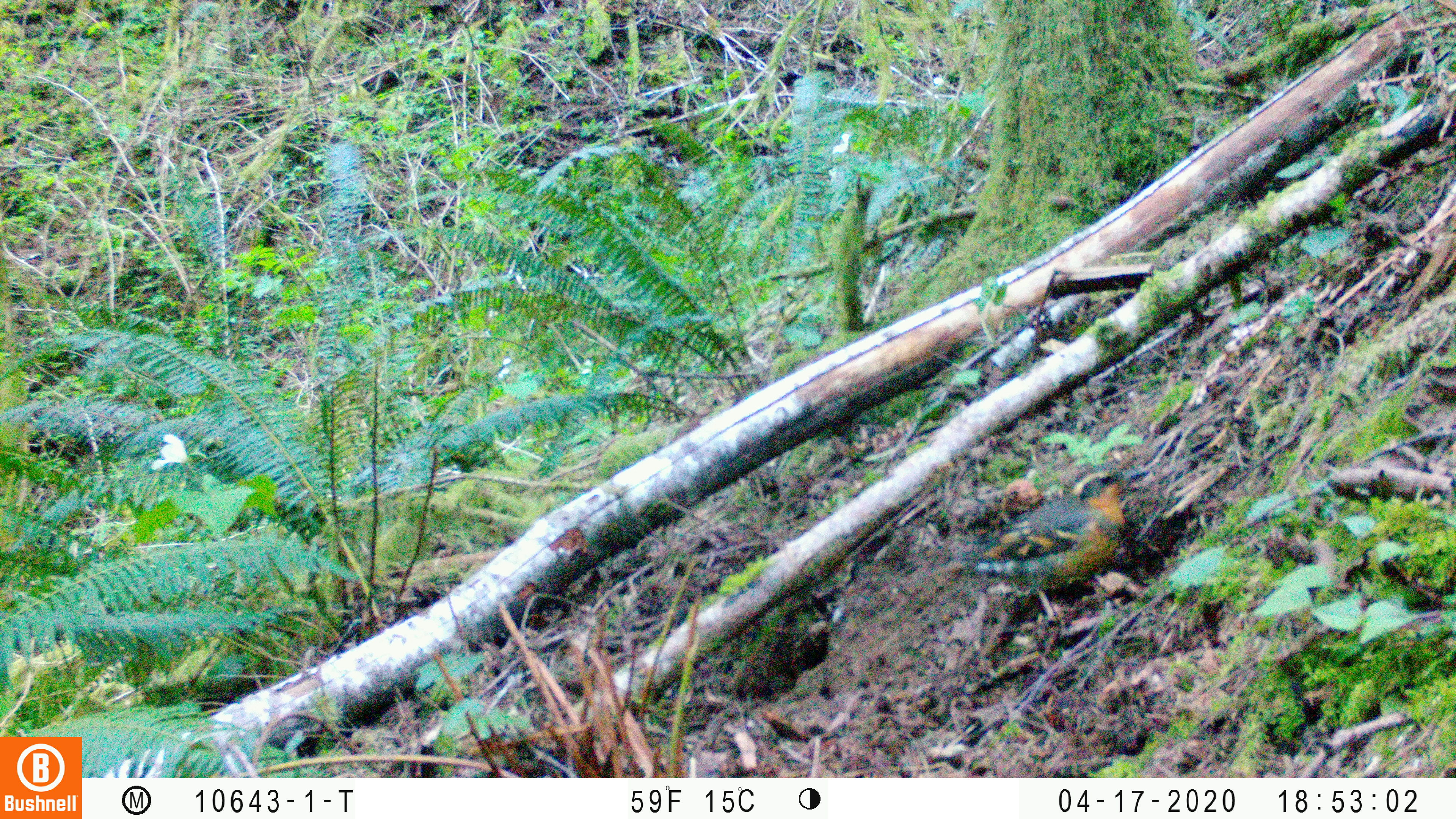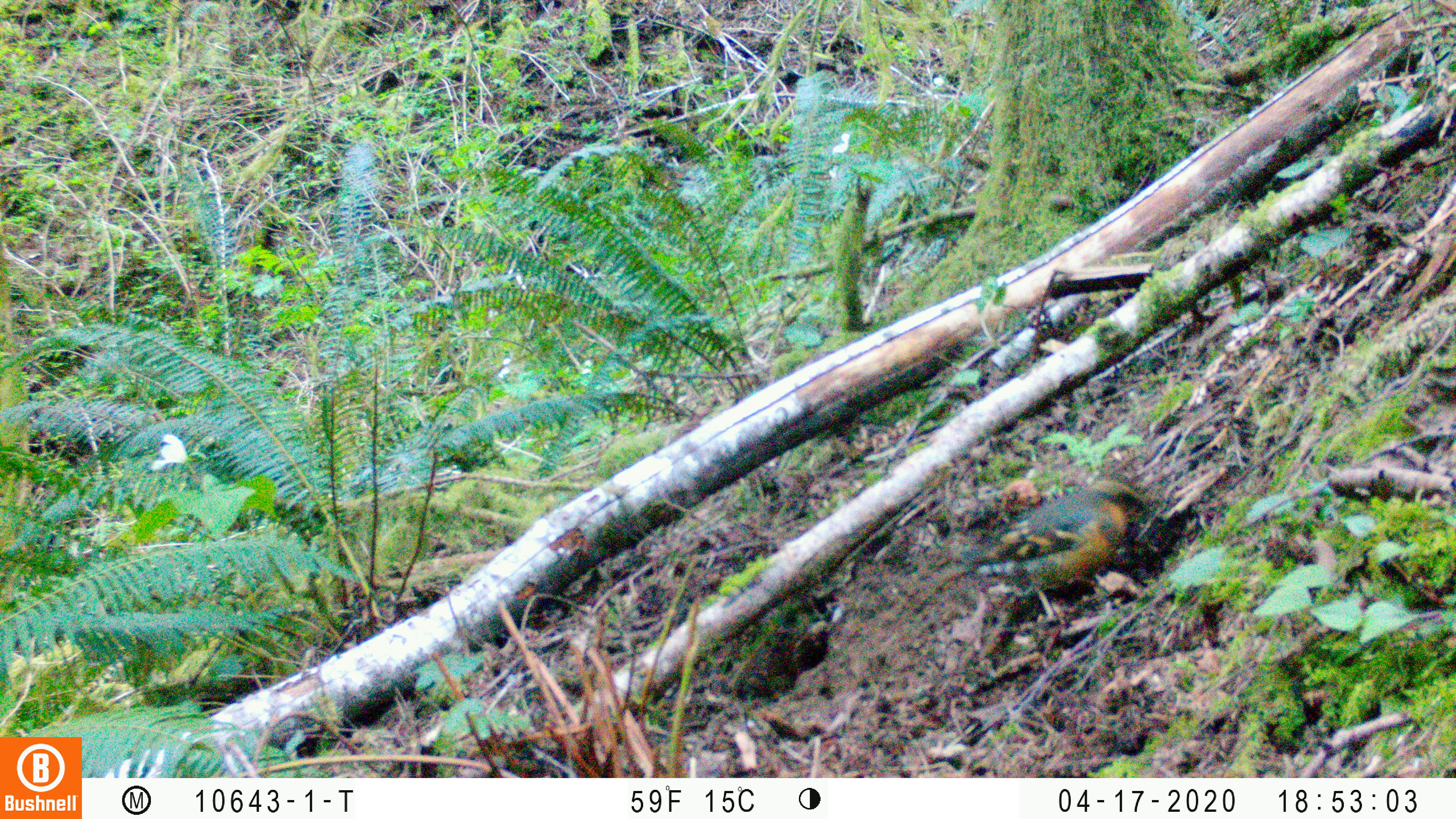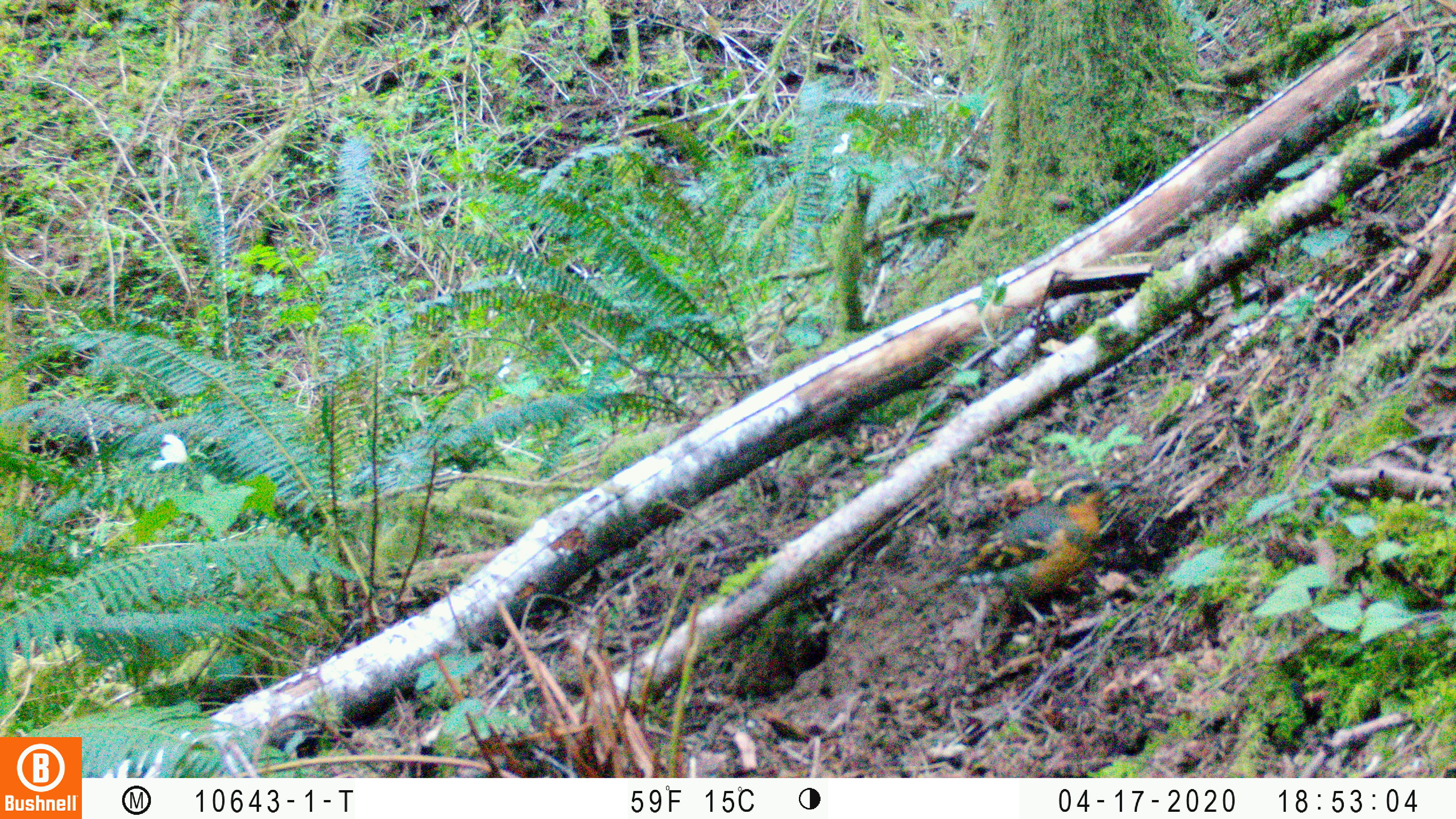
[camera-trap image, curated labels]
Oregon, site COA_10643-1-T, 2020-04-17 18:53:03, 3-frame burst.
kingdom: Animalia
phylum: Chordata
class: Aves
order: Passeriformes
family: Turdidae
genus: Ixoreus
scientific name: Ixoreus naevius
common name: varied thrush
Varied thrush (Ixoreus naevius).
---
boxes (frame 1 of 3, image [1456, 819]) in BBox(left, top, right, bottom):
varied thrush: BBox(971, 463, 1146, 628)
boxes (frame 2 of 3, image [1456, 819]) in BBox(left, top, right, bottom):
varied thrush: BBox(951, 471, 1145, 626)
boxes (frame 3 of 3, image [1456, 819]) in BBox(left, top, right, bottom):
varied thrush: BBox(939, 471, 1121, 630)